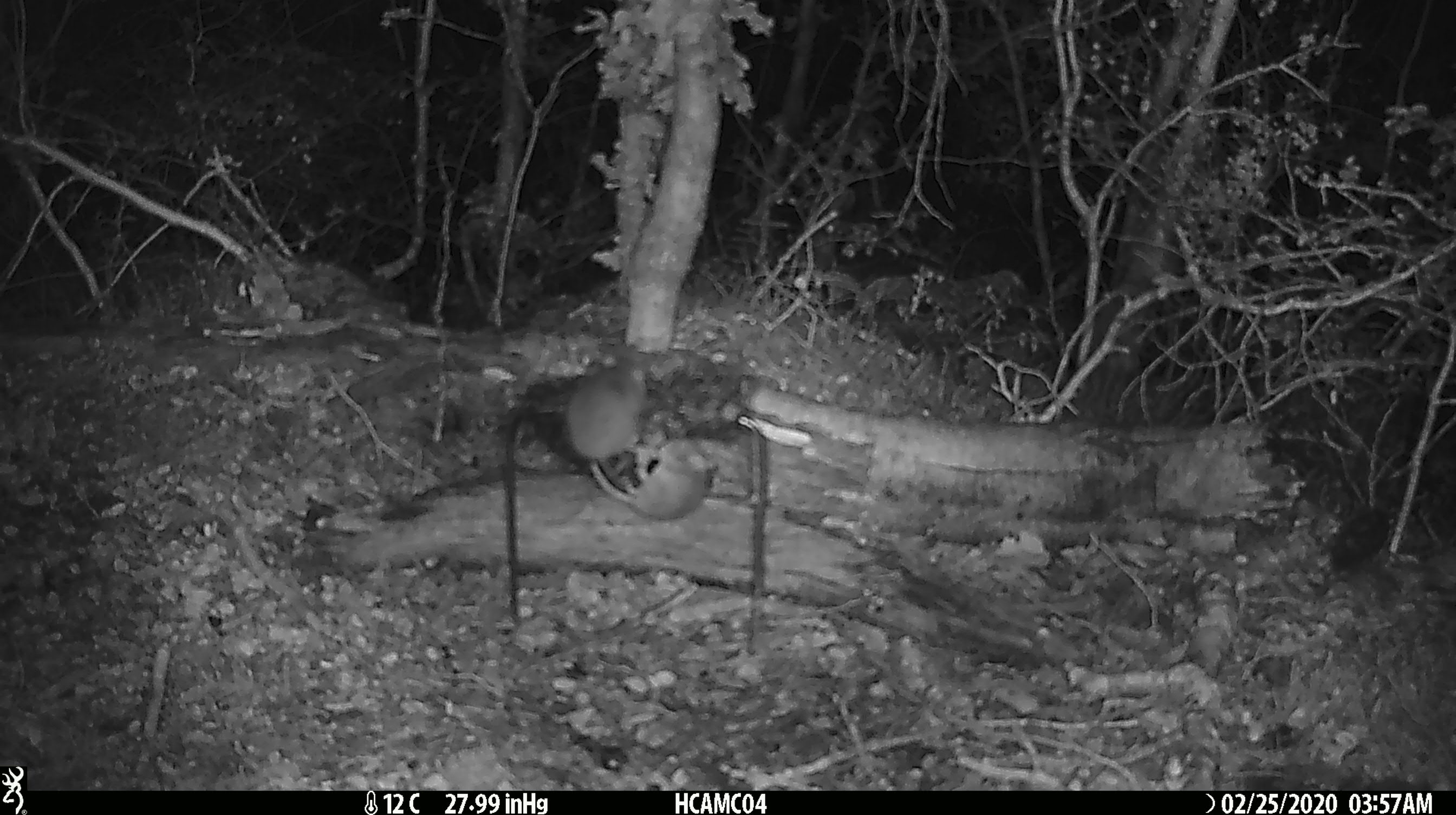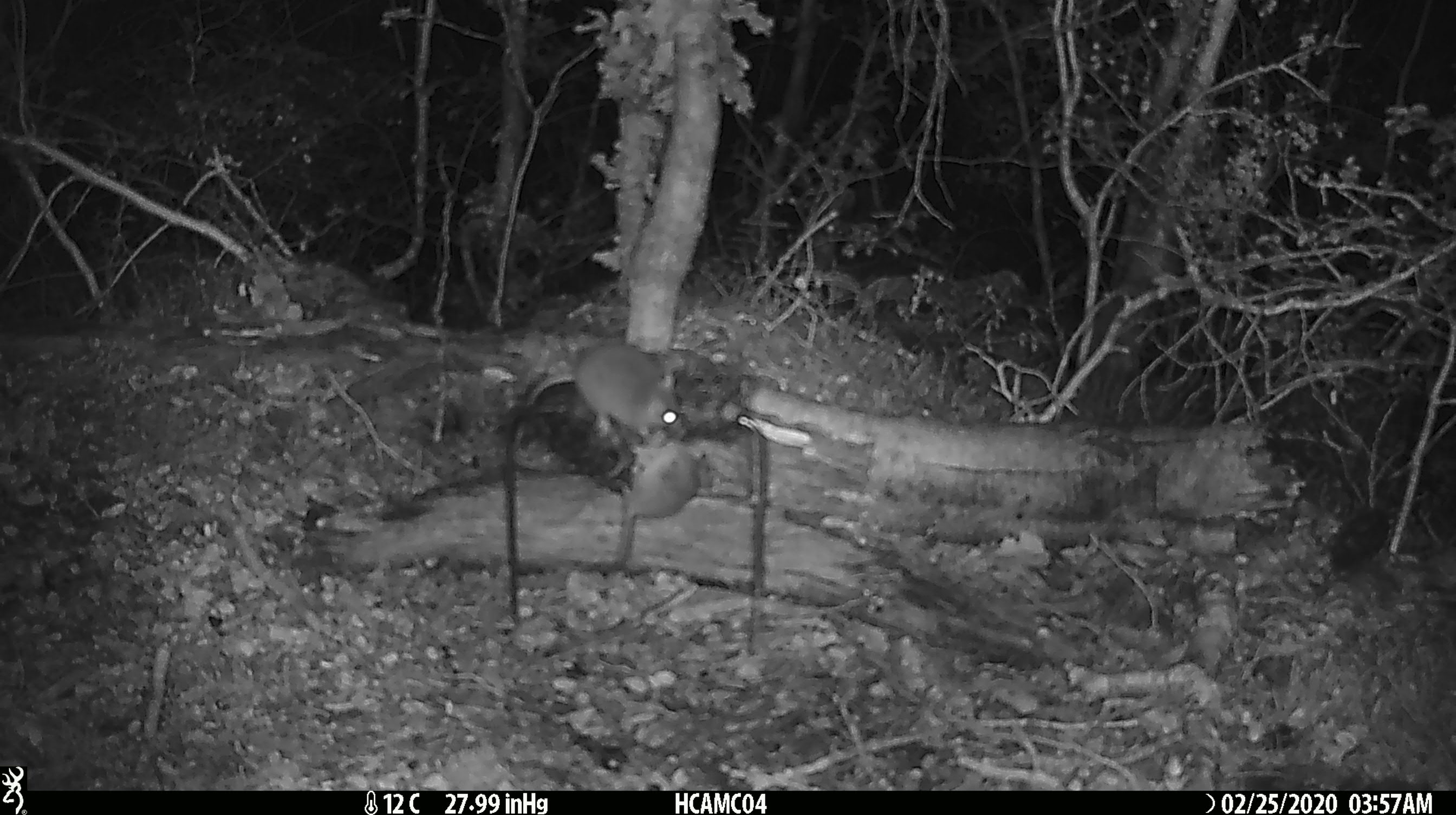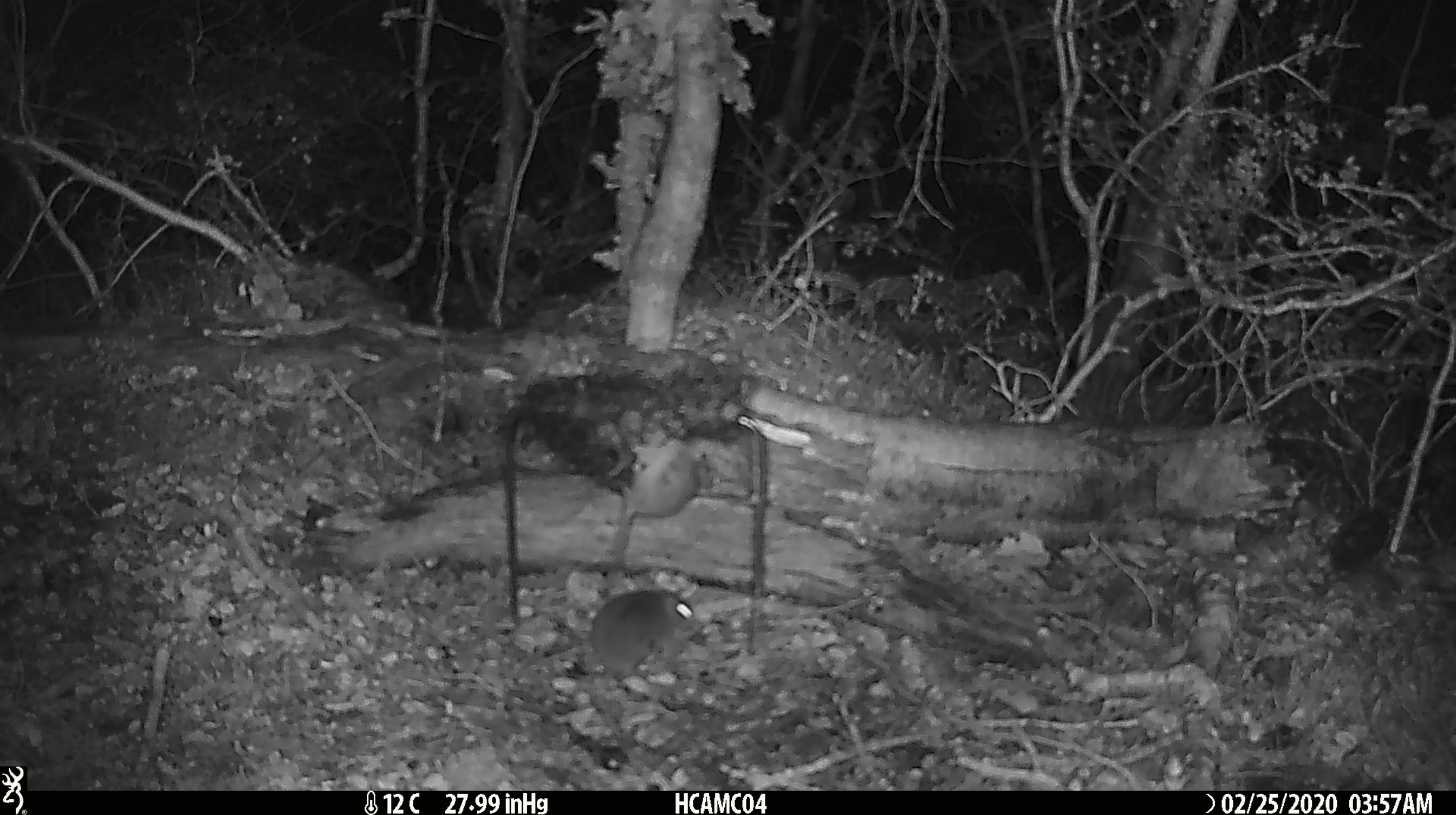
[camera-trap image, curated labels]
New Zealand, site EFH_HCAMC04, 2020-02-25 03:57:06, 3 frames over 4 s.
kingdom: Animalia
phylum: Chordata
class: Mammalia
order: Rodentia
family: Muridae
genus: Mus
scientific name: Mus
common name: mouse